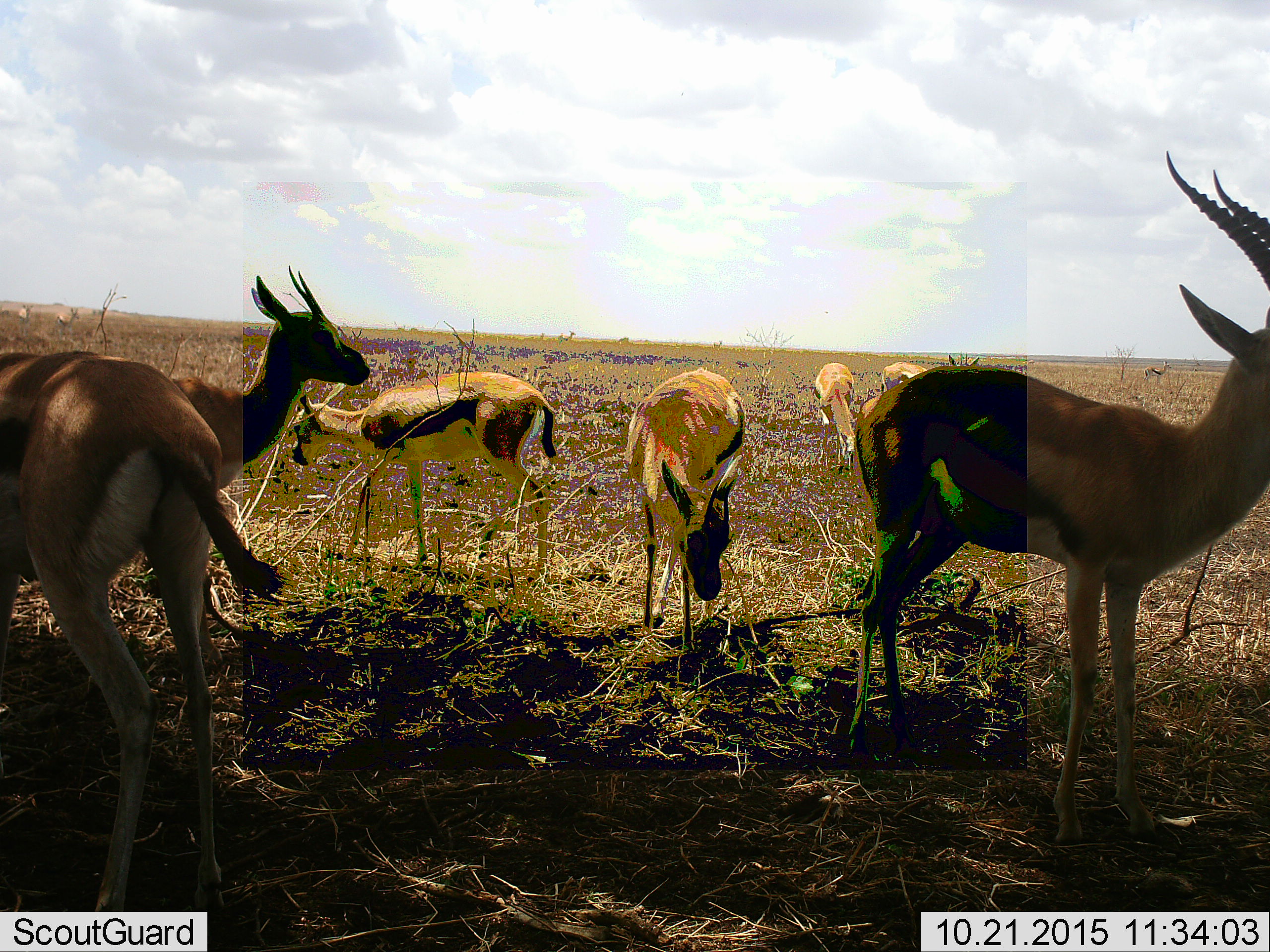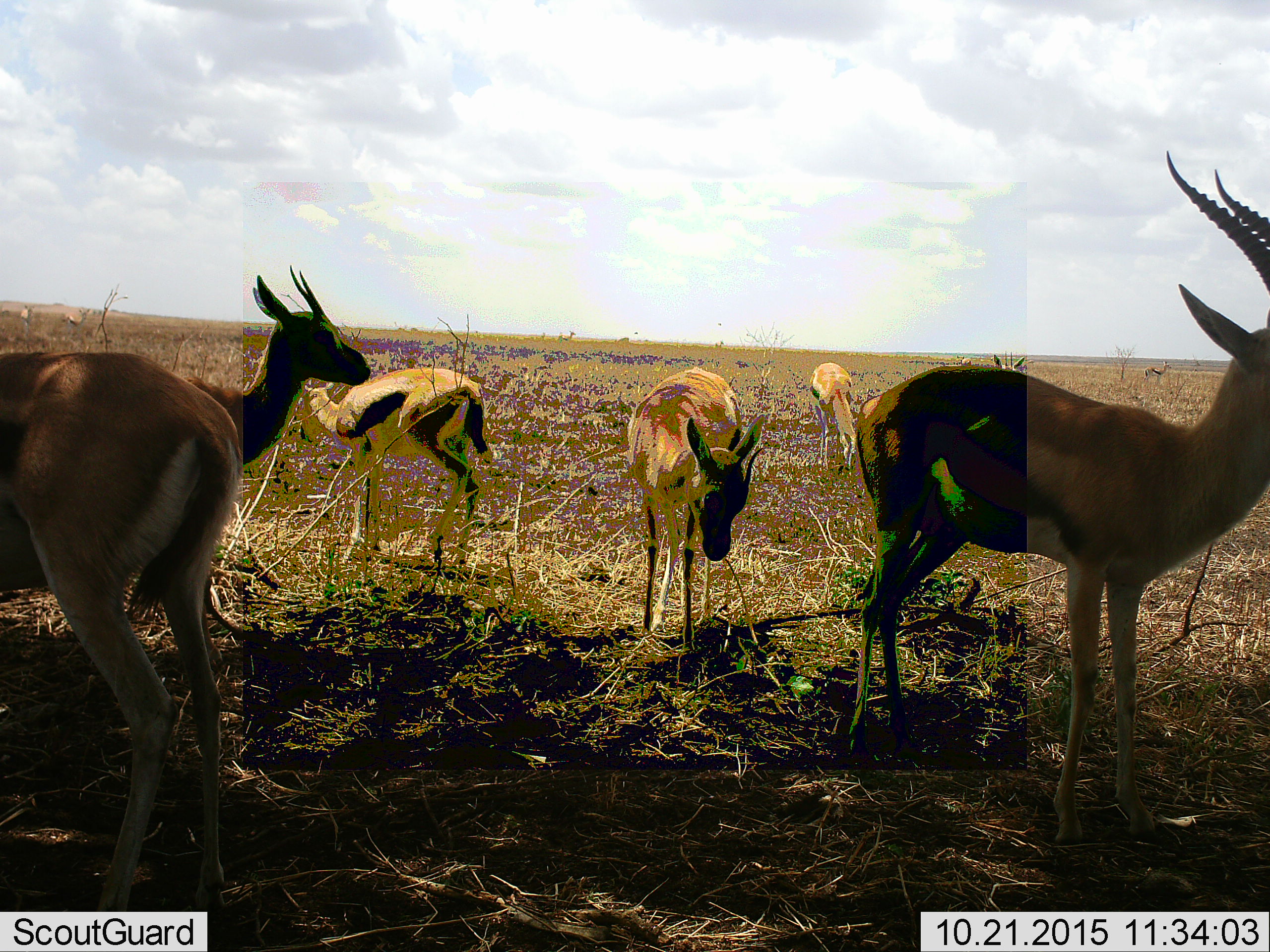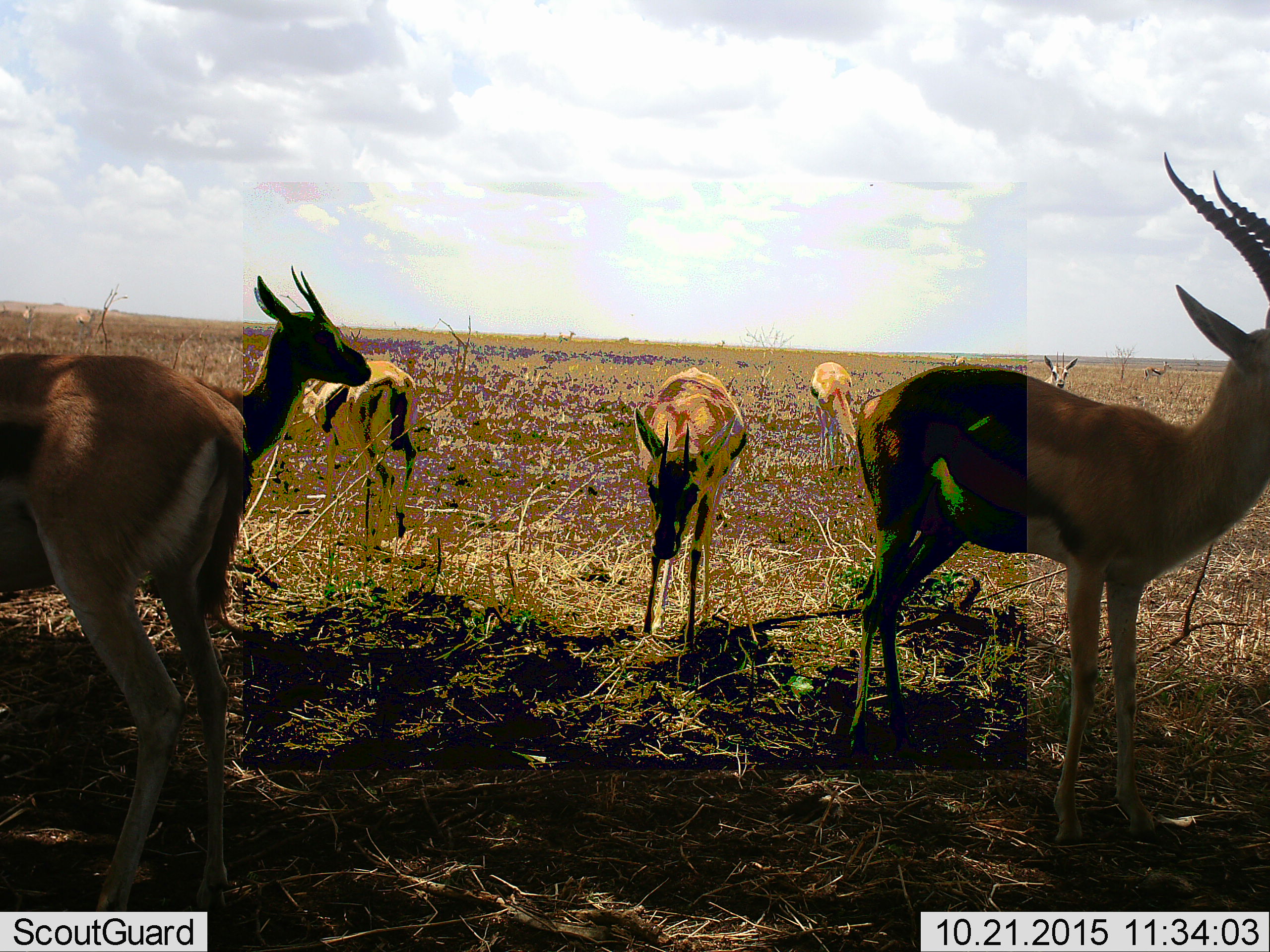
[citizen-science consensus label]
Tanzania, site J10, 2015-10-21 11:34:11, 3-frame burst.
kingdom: Animalia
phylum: Chordata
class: Mammalia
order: Artiodactyla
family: Bovidae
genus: Eudorcas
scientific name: Eudorcas thomsonii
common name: thomson's gazelle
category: gazellethomsons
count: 11-50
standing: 86%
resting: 0%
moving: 57%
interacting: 14%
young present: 14%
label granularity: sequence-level